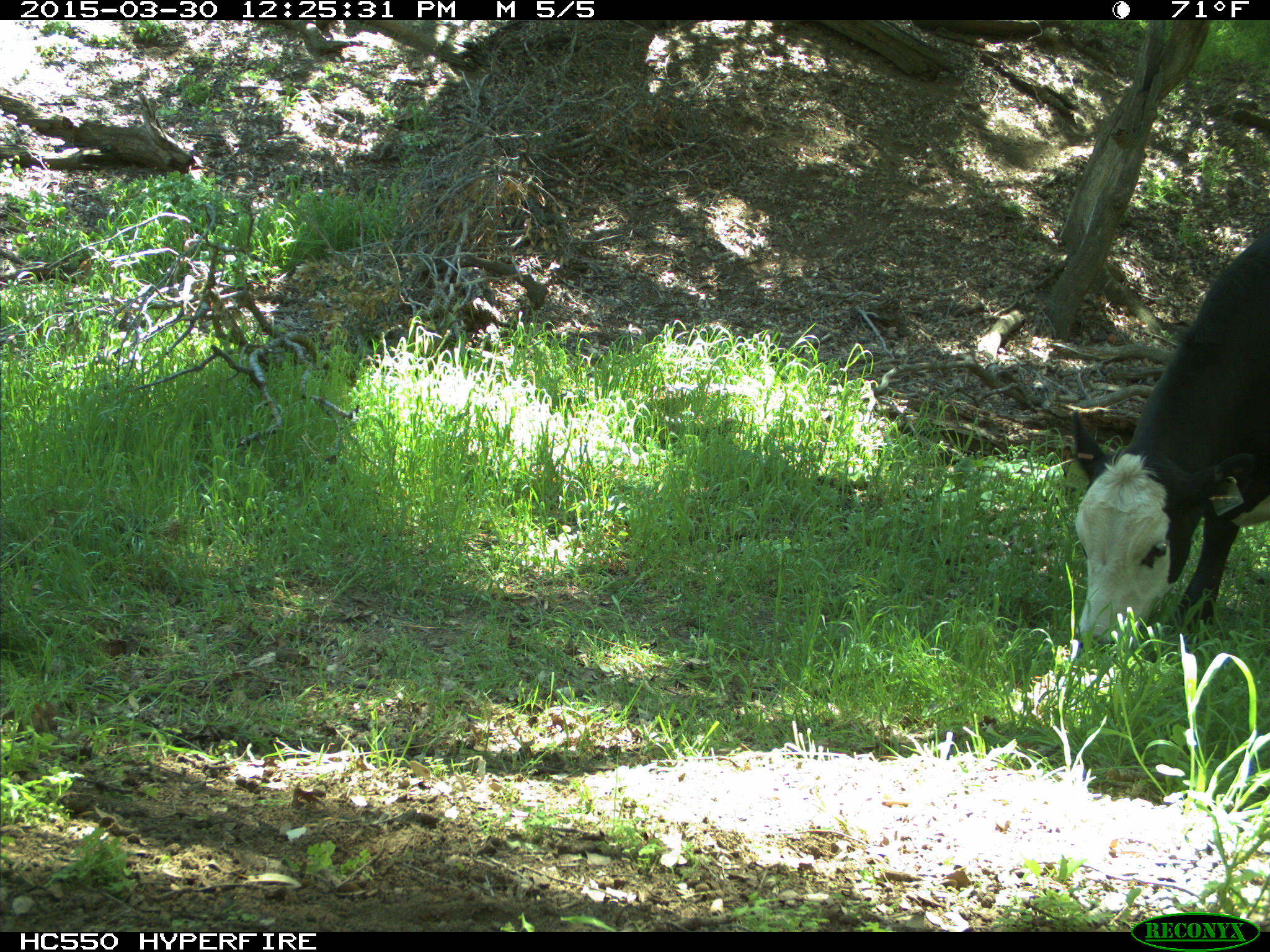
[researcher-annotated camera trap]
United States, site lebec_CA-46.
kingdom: Animalia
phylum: Chordata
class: Mammalia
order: Artiodactyla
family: Bovidae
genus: Bos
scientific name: Bos taurus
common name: domestic cow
Bos taurus (domestic cow).